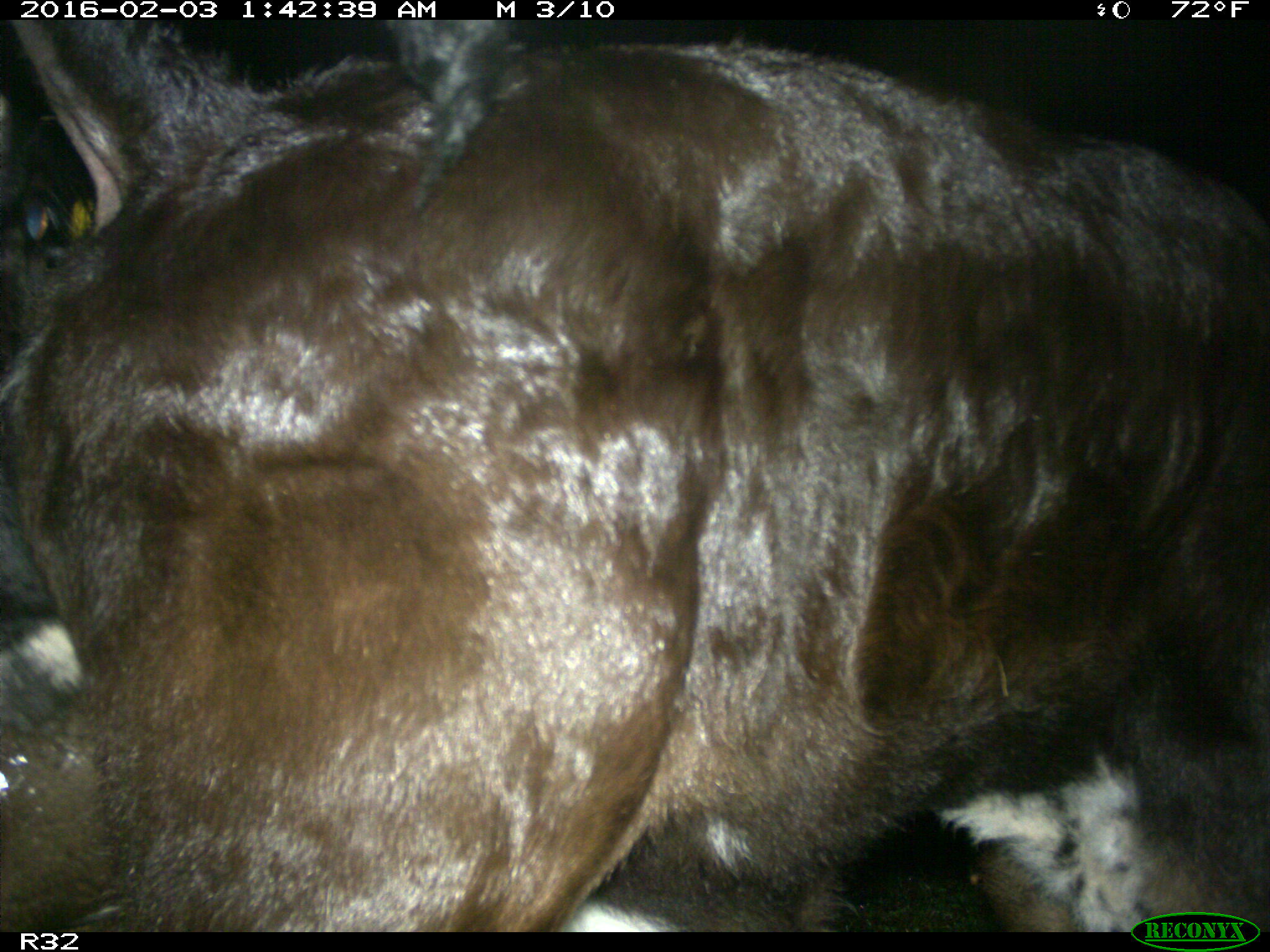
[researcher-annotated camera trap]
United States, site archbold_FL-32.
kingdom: Animalia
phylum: Chordata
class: Mammalia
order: Artiodactyla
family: Bovidae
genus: Bos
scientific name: Bos taurus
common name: domestic cow